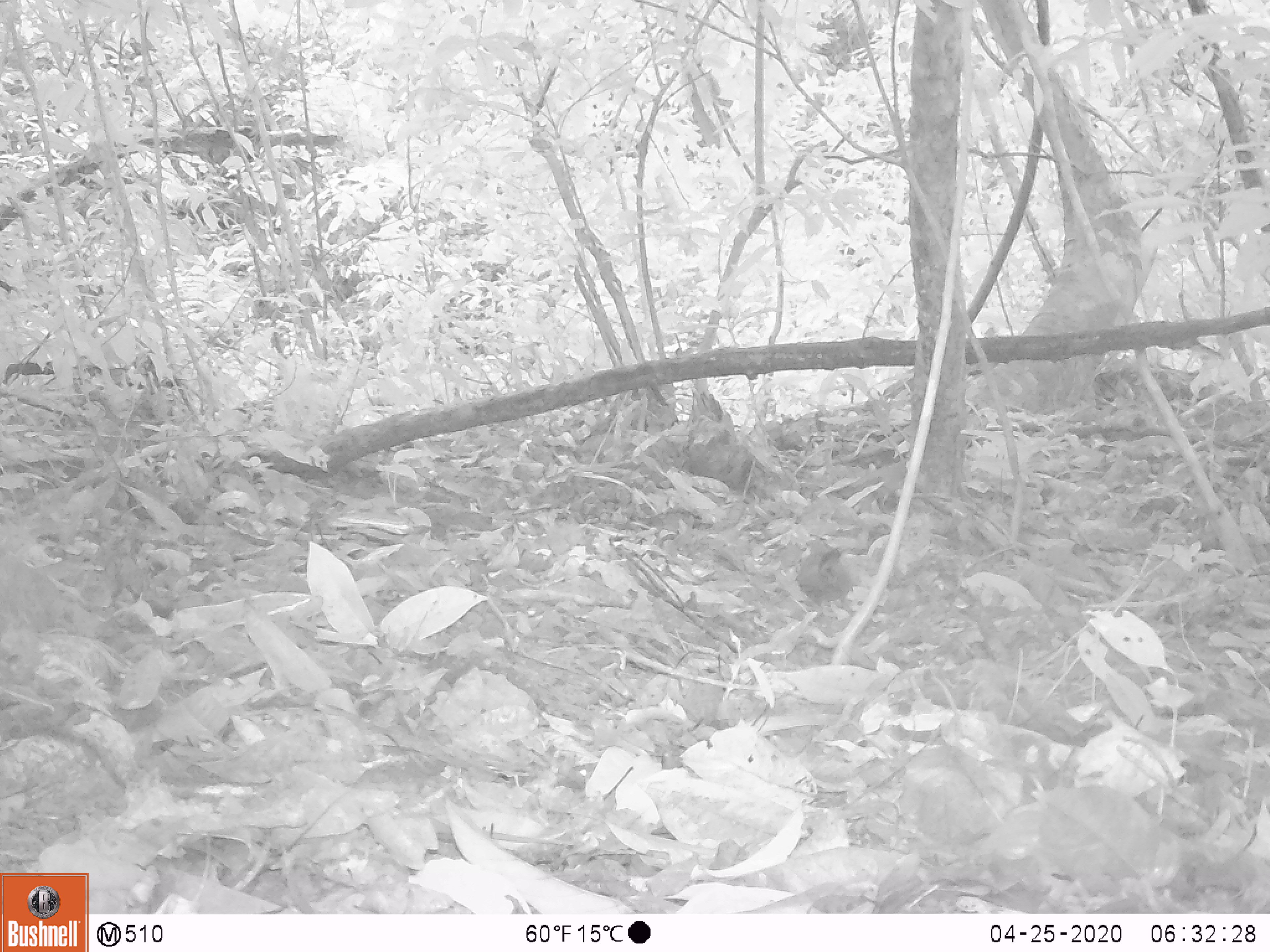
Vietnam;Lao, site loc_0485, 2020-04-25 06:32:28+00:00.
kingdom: Animalia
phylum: Chordata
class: Aves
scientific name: Aves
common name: bird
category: unidentified bird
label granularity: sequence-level